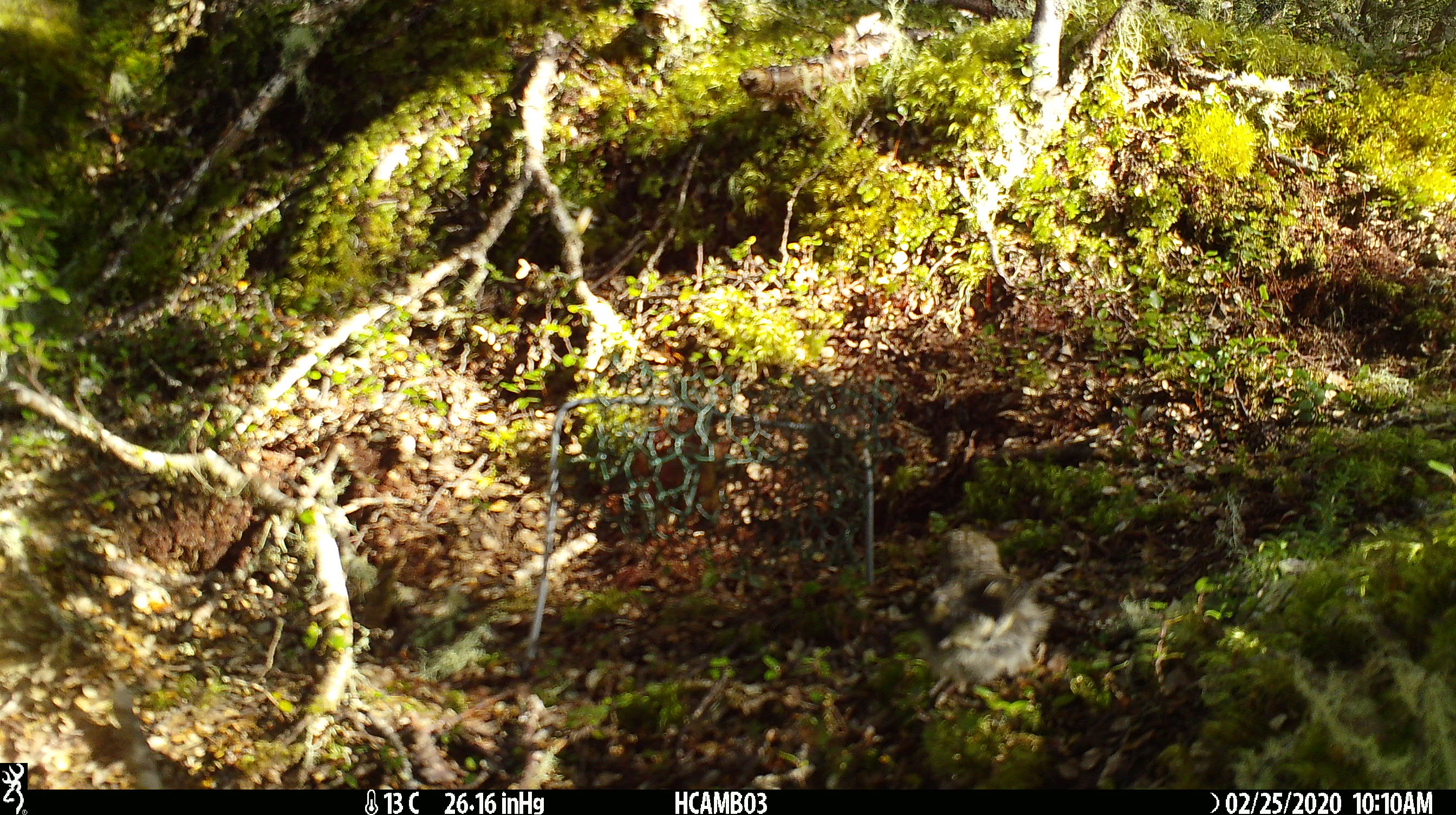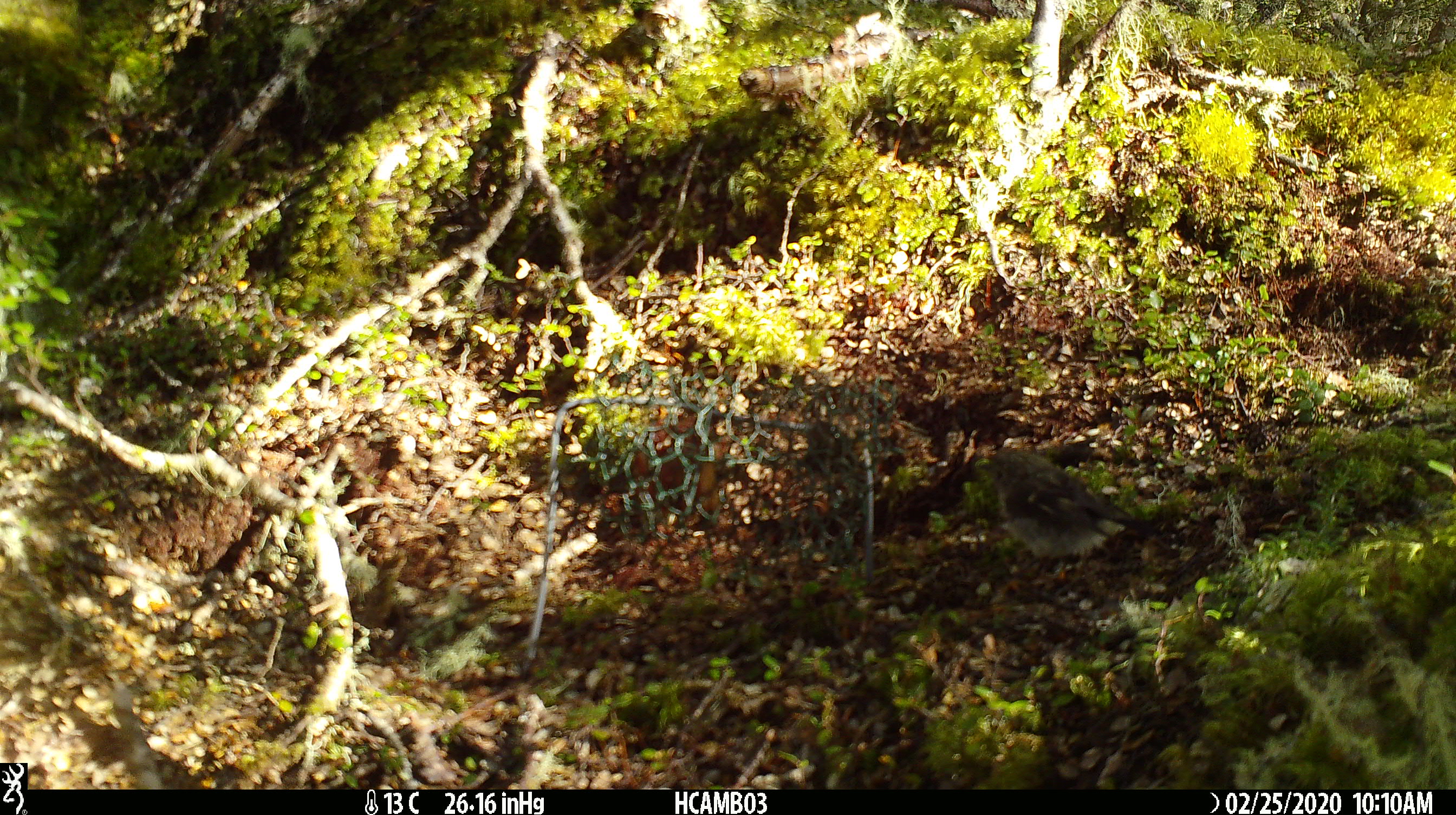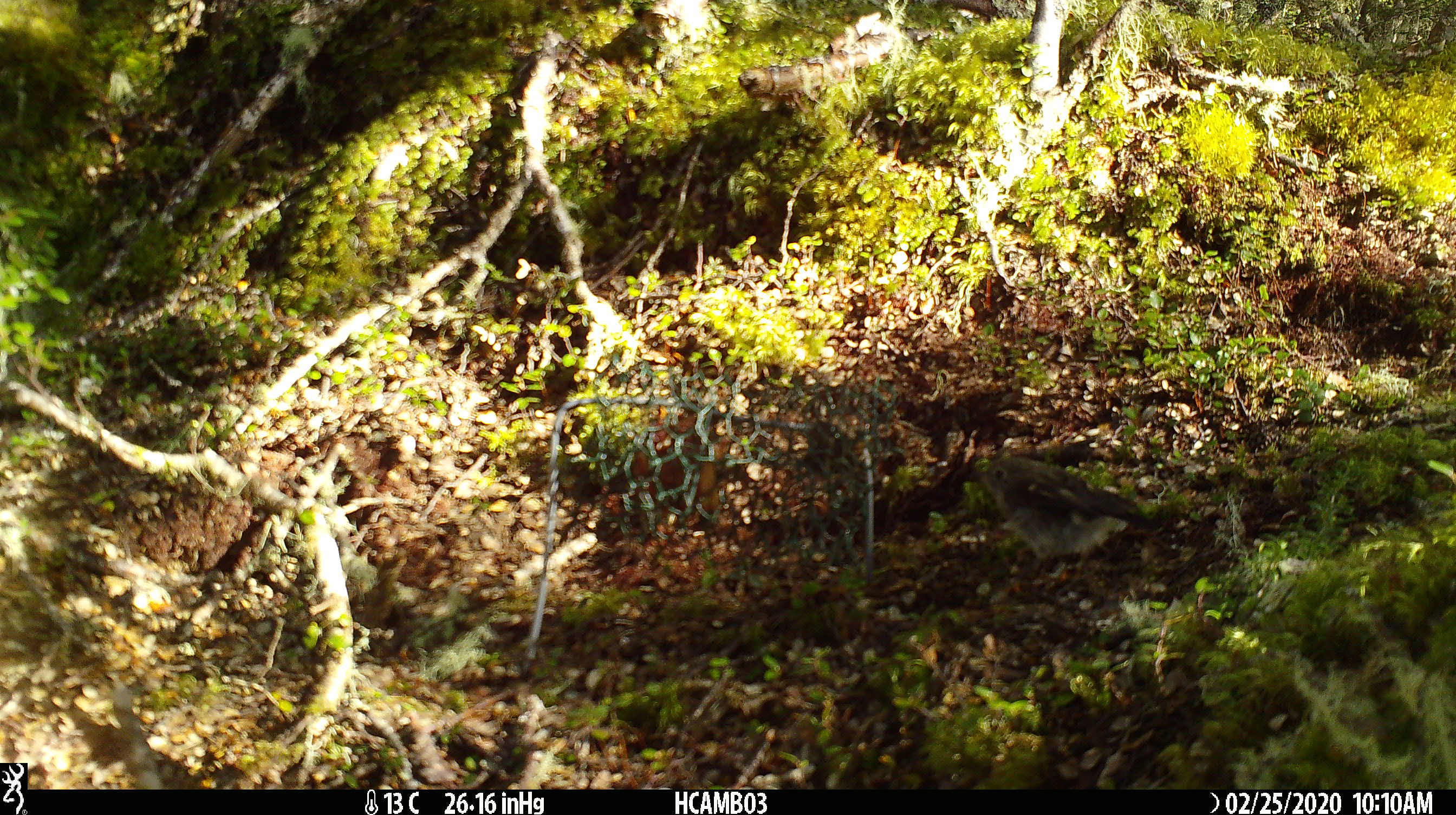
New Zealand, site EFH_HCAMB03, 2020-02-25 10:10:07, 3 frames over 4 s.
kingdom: Animalia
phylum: Chordata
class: Aves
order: Passeriformes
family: Petroicidae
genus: Petroica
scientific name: Petroica macrocephala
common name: tomtit